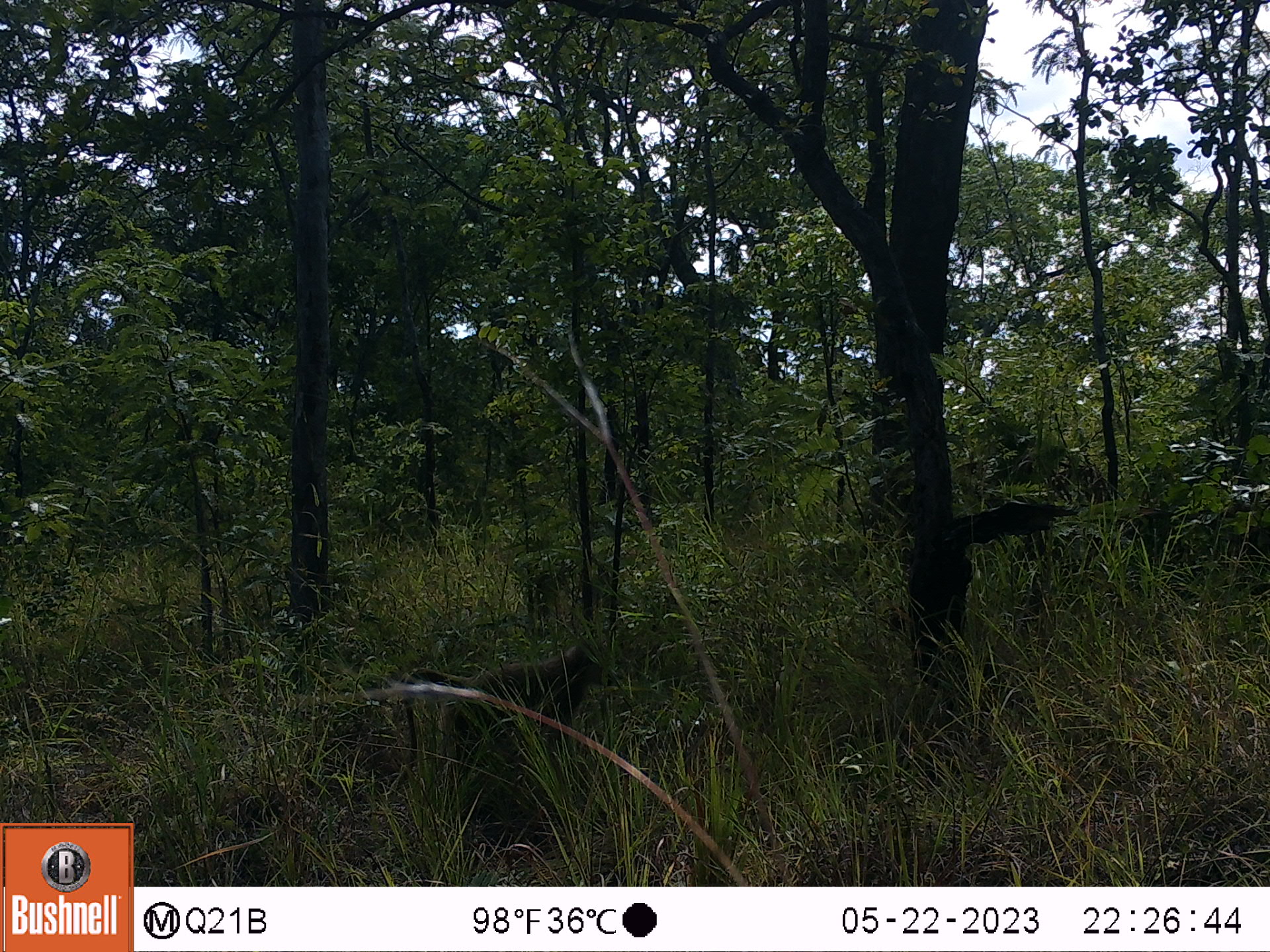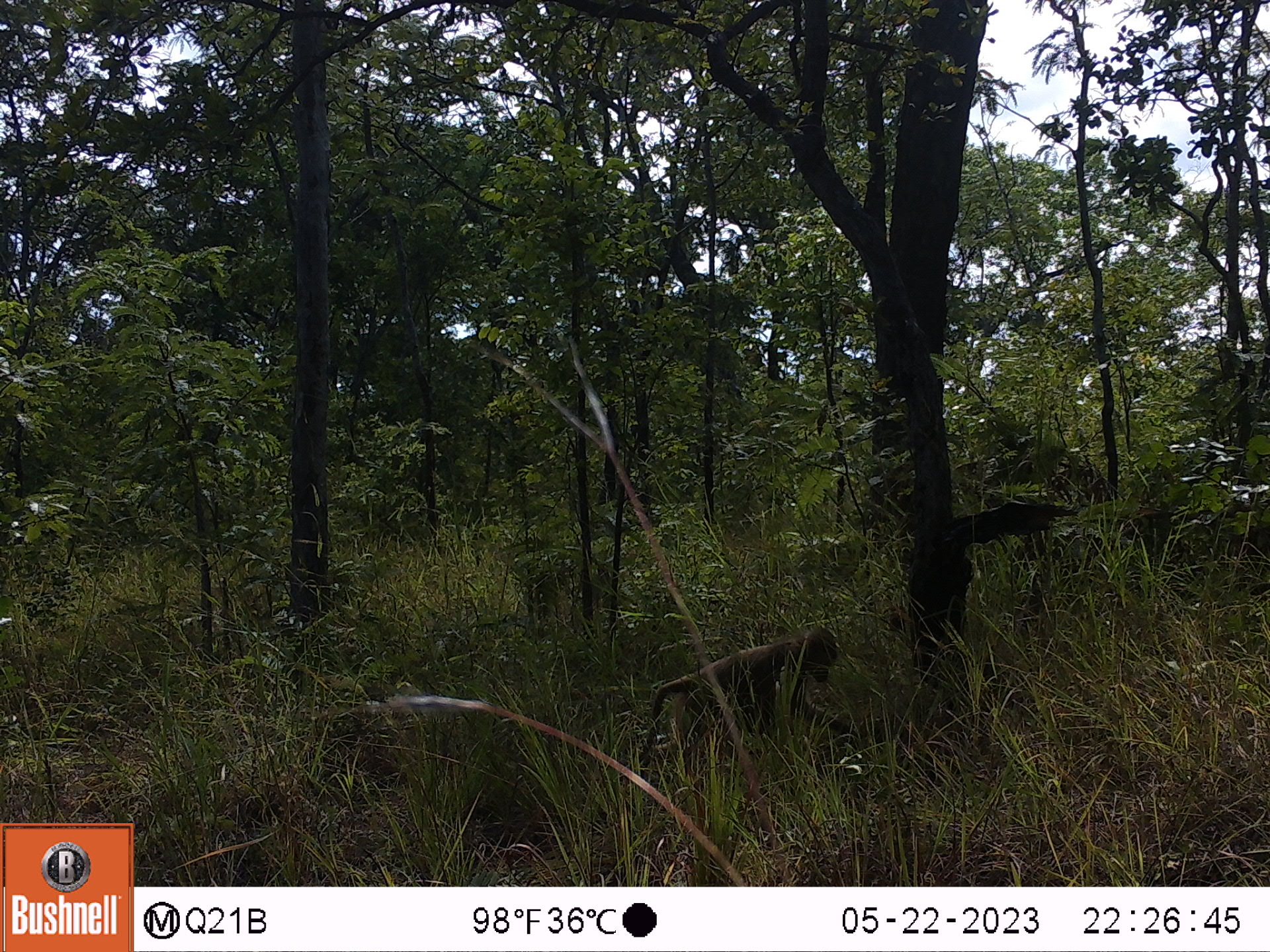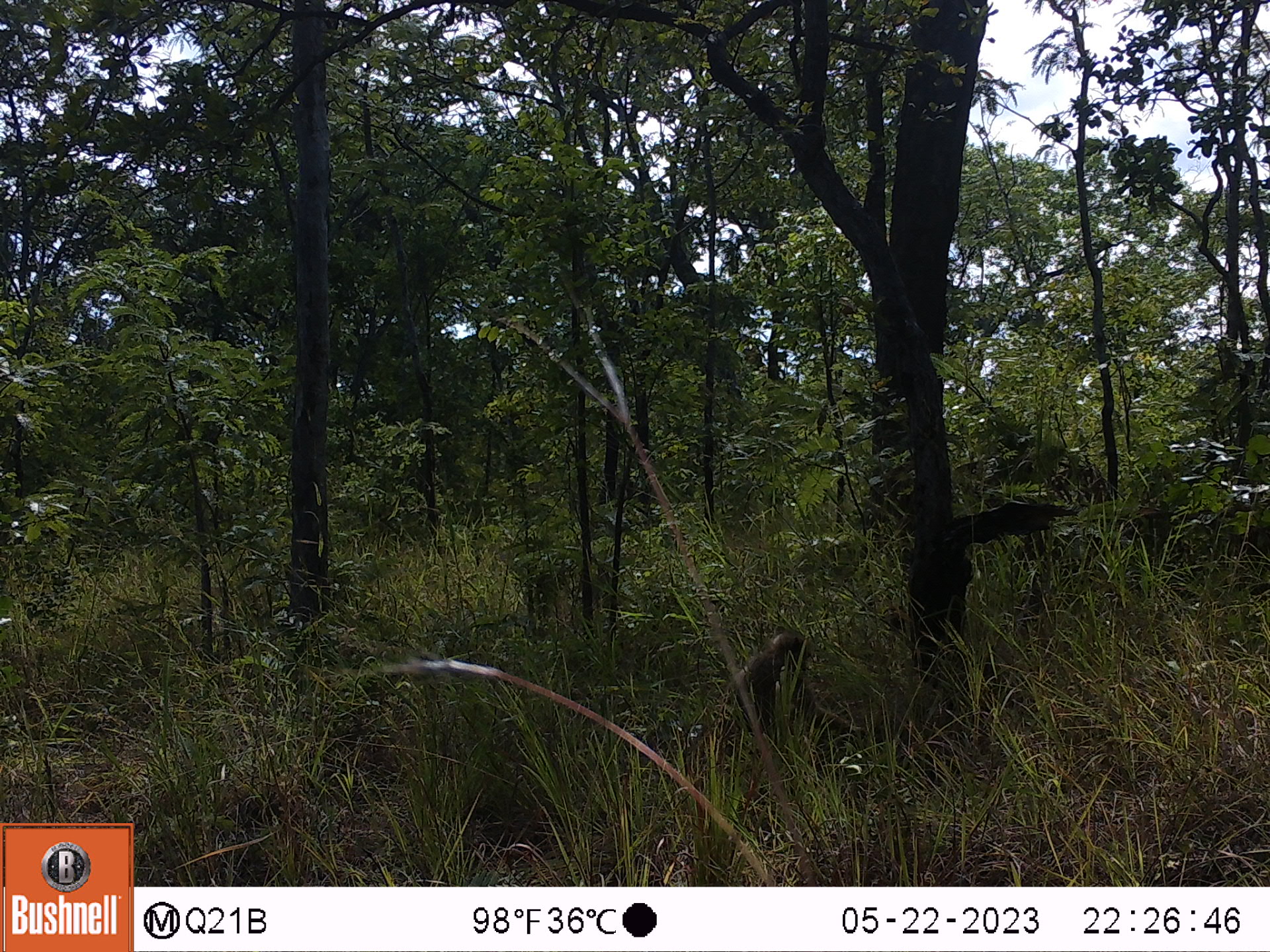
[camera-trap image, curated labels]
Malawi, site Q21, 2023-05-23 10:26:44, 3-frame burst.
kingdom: Animalia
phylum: Chordata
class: Mammalia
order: Primates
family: Cercopithecidae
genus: Papio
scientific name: Papio cynocephalus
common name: yellow baboon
Yellow baboon (Papio cynocephalus), count 1.